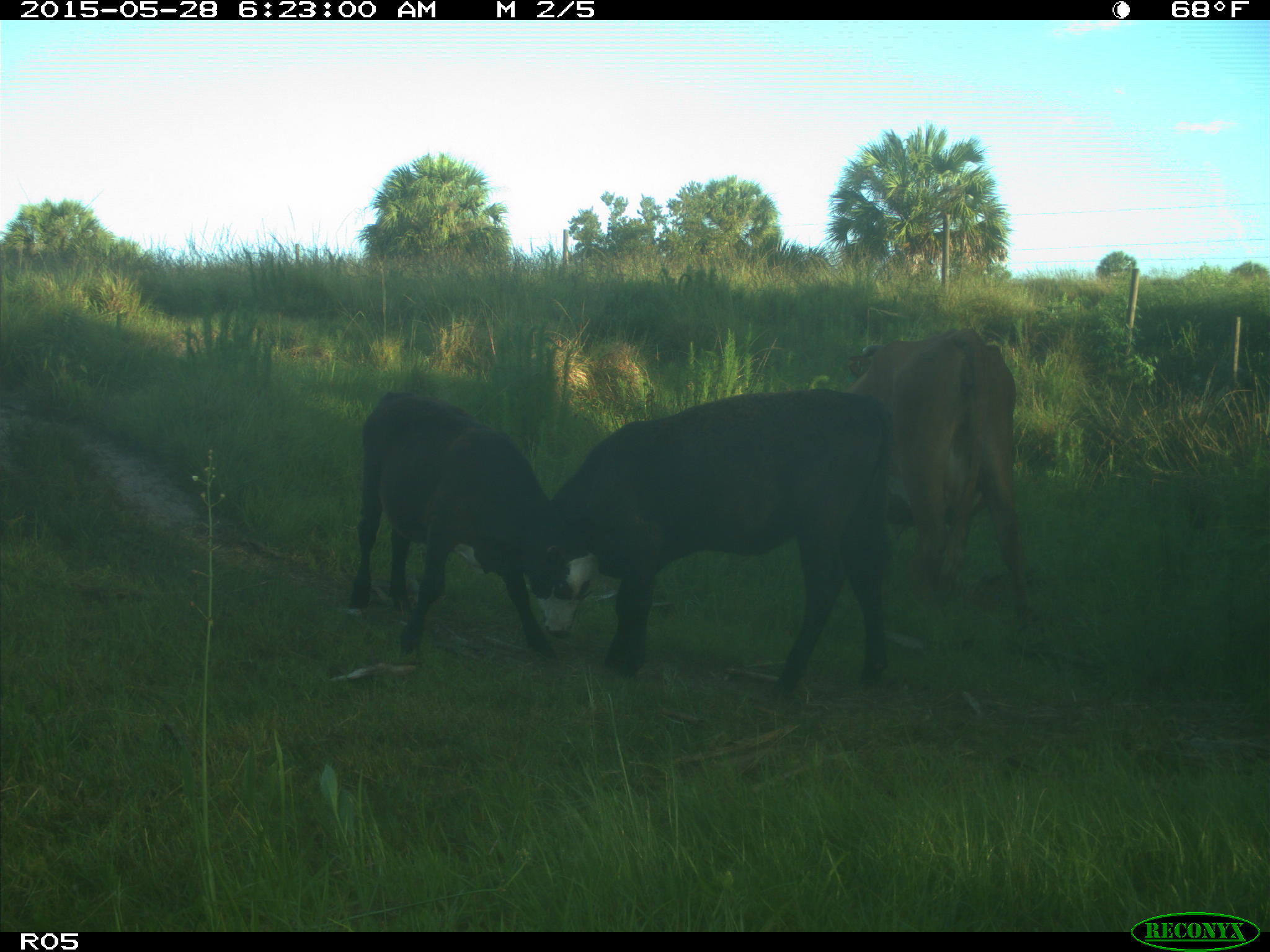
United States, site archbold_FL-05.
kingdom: Animalia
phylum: Chordata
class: Mammalia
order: Artiodactyla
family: Bovidae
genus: Bos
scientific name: Bos taurus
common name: domestic cow